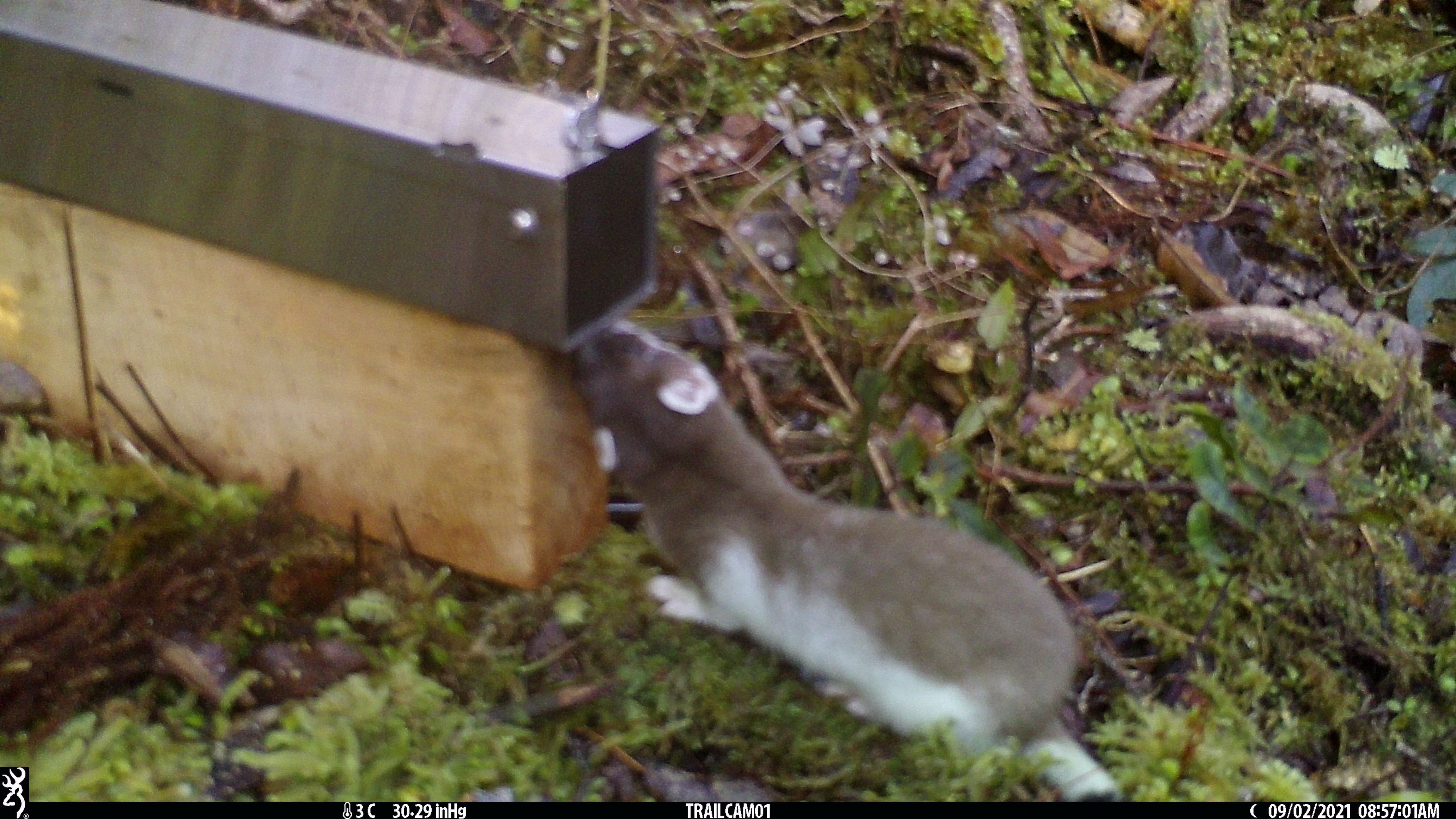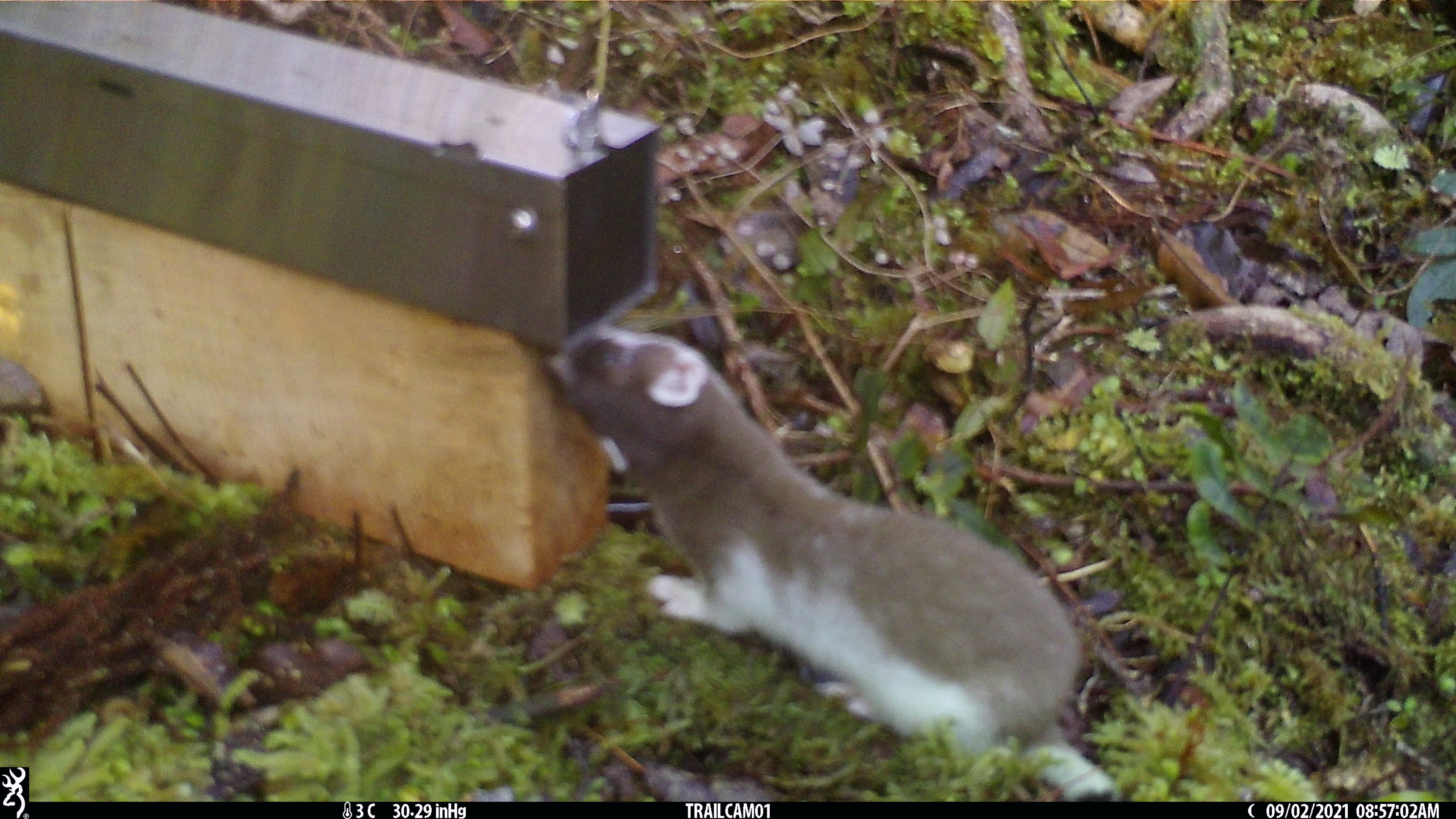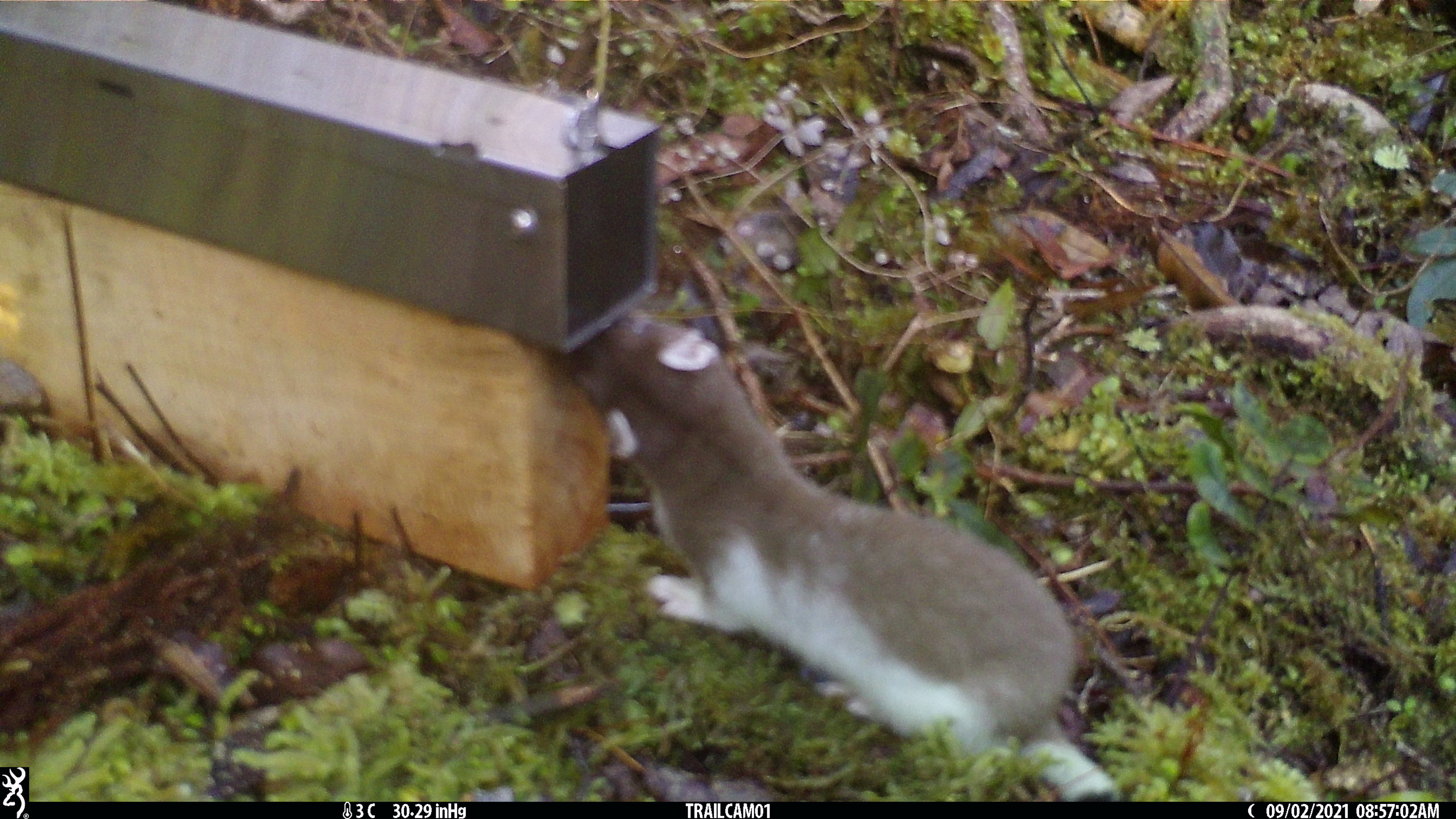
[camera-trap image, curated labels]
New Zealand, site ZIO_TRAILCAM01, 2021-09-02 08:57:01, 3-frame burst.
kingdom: Animalia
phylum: Chordata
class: Mammalia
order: Carnivora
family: Mustelidae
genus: Mustela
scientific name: Mustela erminea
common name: stoat